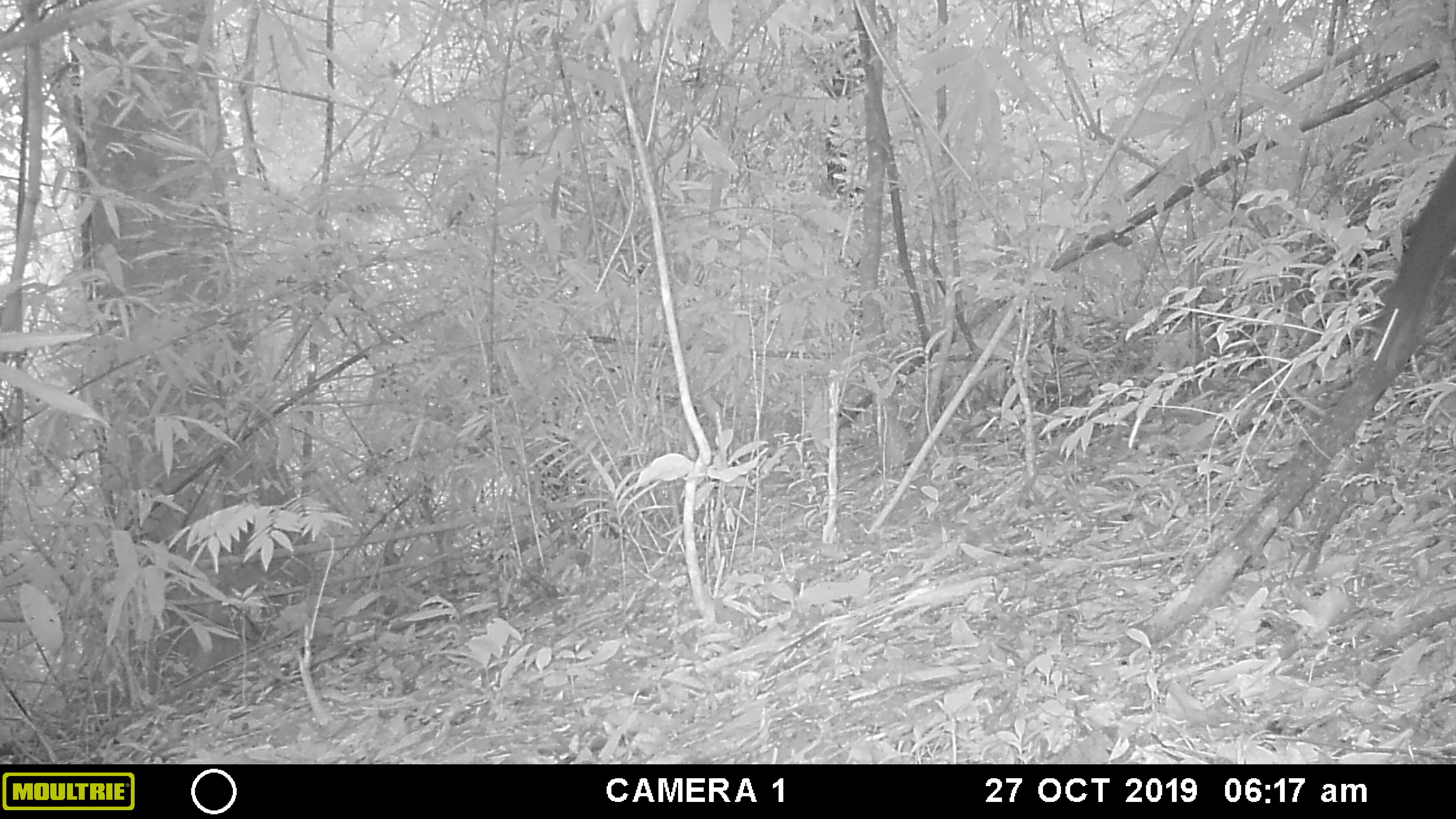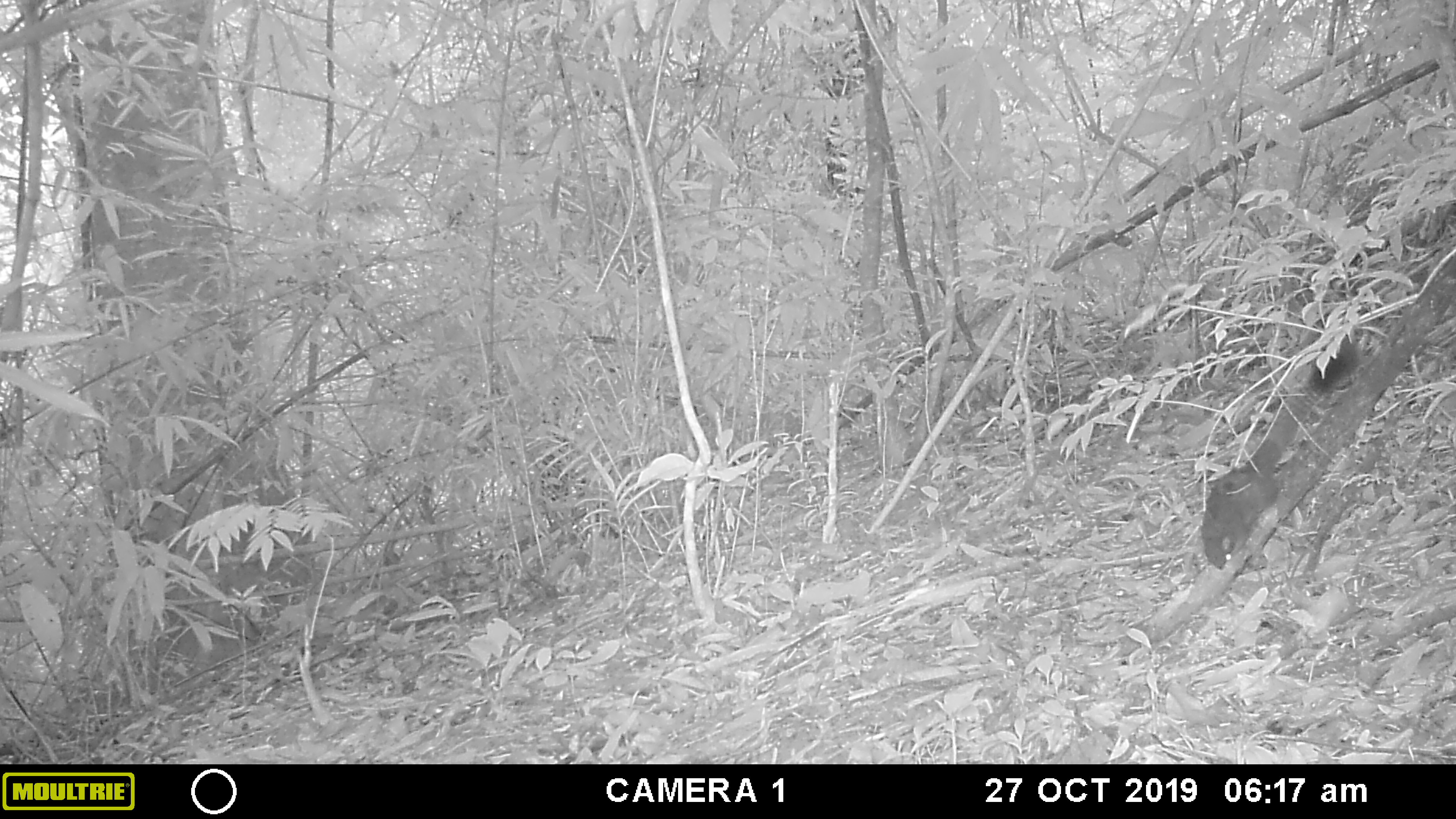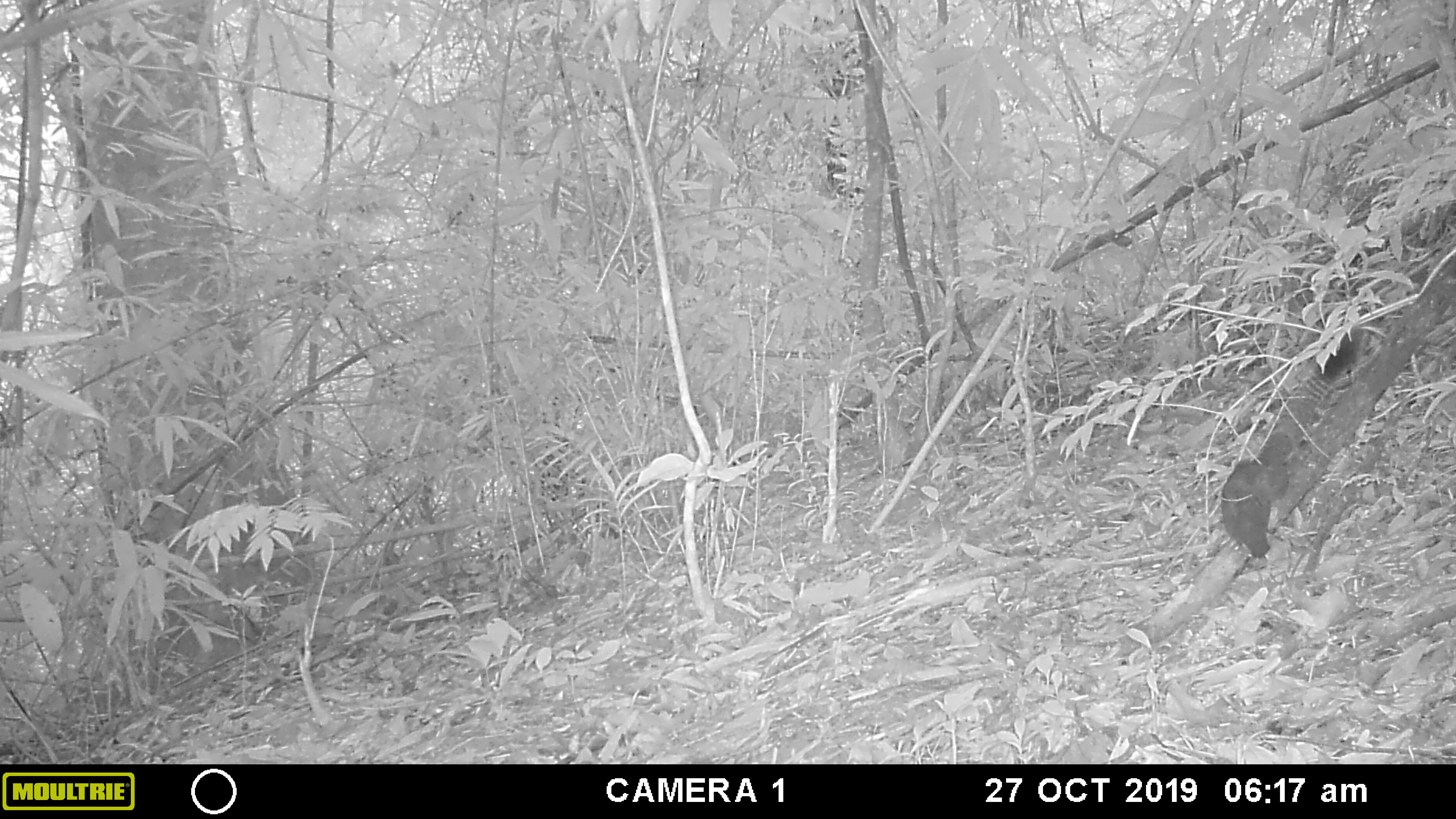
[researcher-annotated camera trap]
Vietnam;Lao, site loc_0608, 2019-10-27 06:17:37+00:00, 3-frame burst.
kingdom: Animalia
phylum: Chordata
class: Mammalia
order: Rodentia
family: Sciuridae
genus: Callosciurus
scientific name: Callosciurus erythraeus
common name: pallas's squirrel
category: pallass squirrel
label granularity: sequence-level